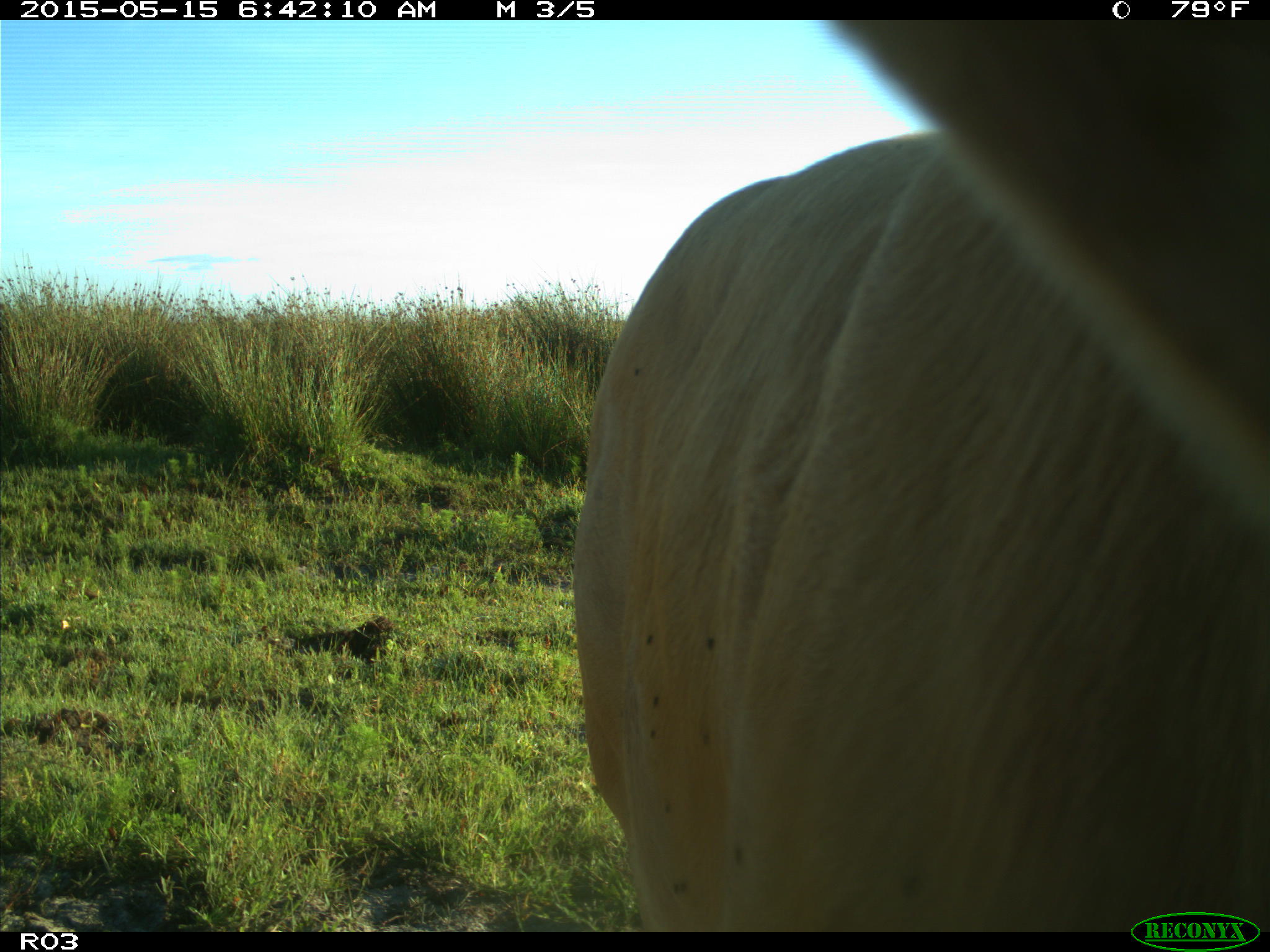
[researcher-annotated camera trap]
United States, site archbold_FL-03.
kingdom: Animalia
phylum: Chordata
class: Mammalia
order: Artiodactyla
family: Bovidae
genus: Bos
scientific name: Bos taurus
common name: domestic cow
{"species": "Bos taurus (domestic cow)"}